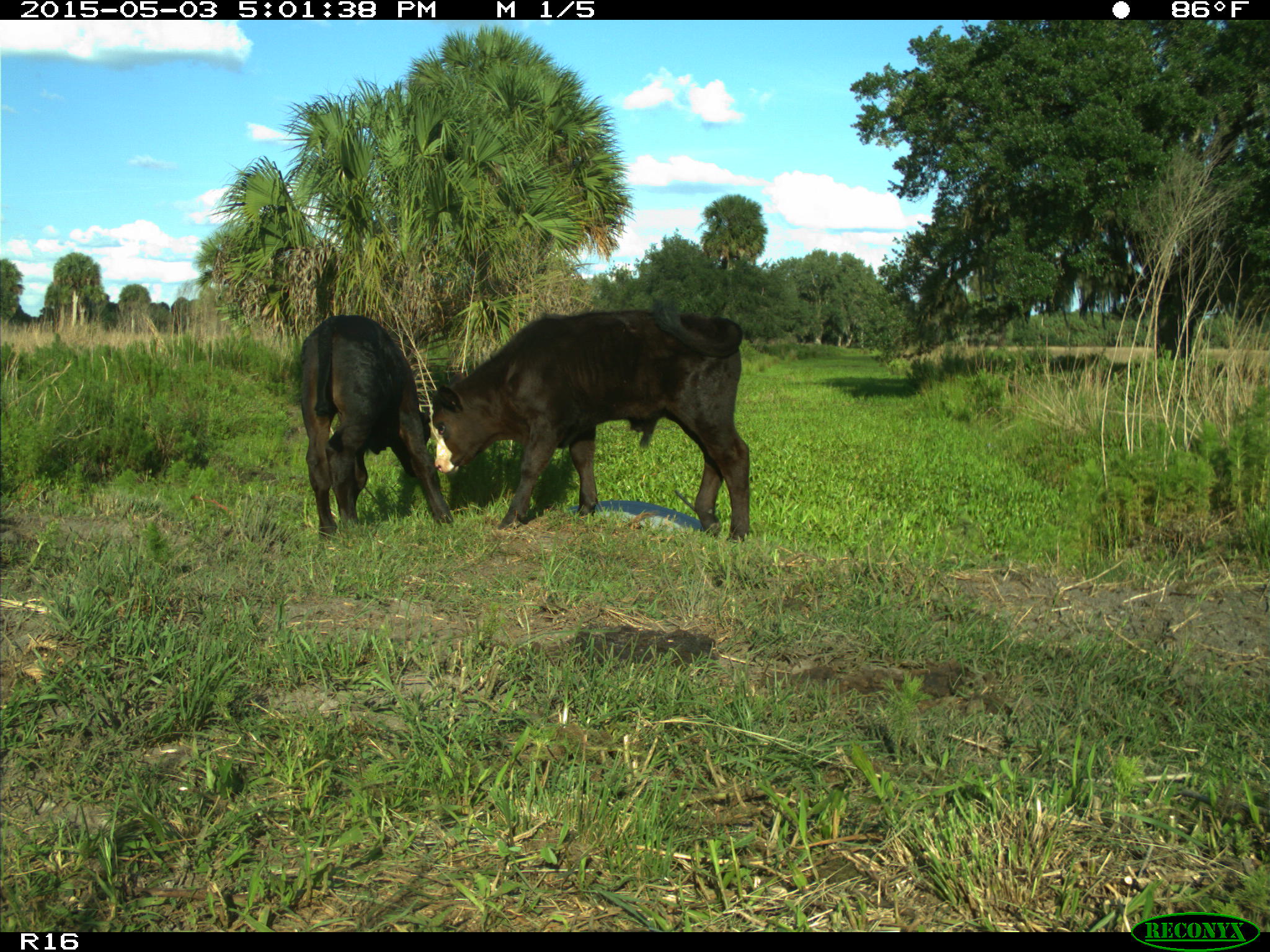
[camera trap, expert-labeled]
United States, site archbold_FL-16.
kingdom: Animalia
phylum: Chordata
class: Mammalia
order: Artiodactyla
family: Bovidae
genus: Bos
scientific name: Bos taurus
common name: domestic cow